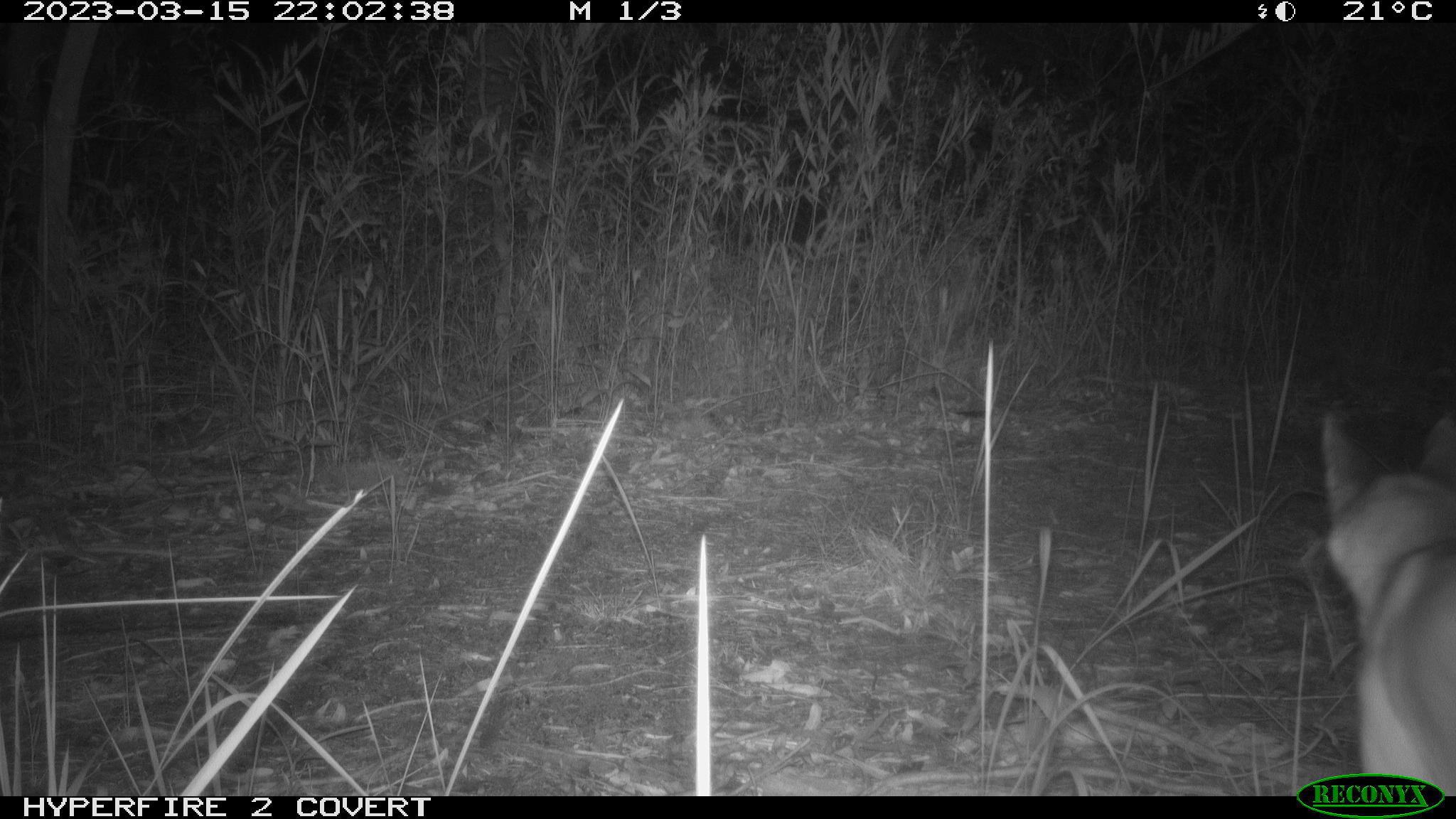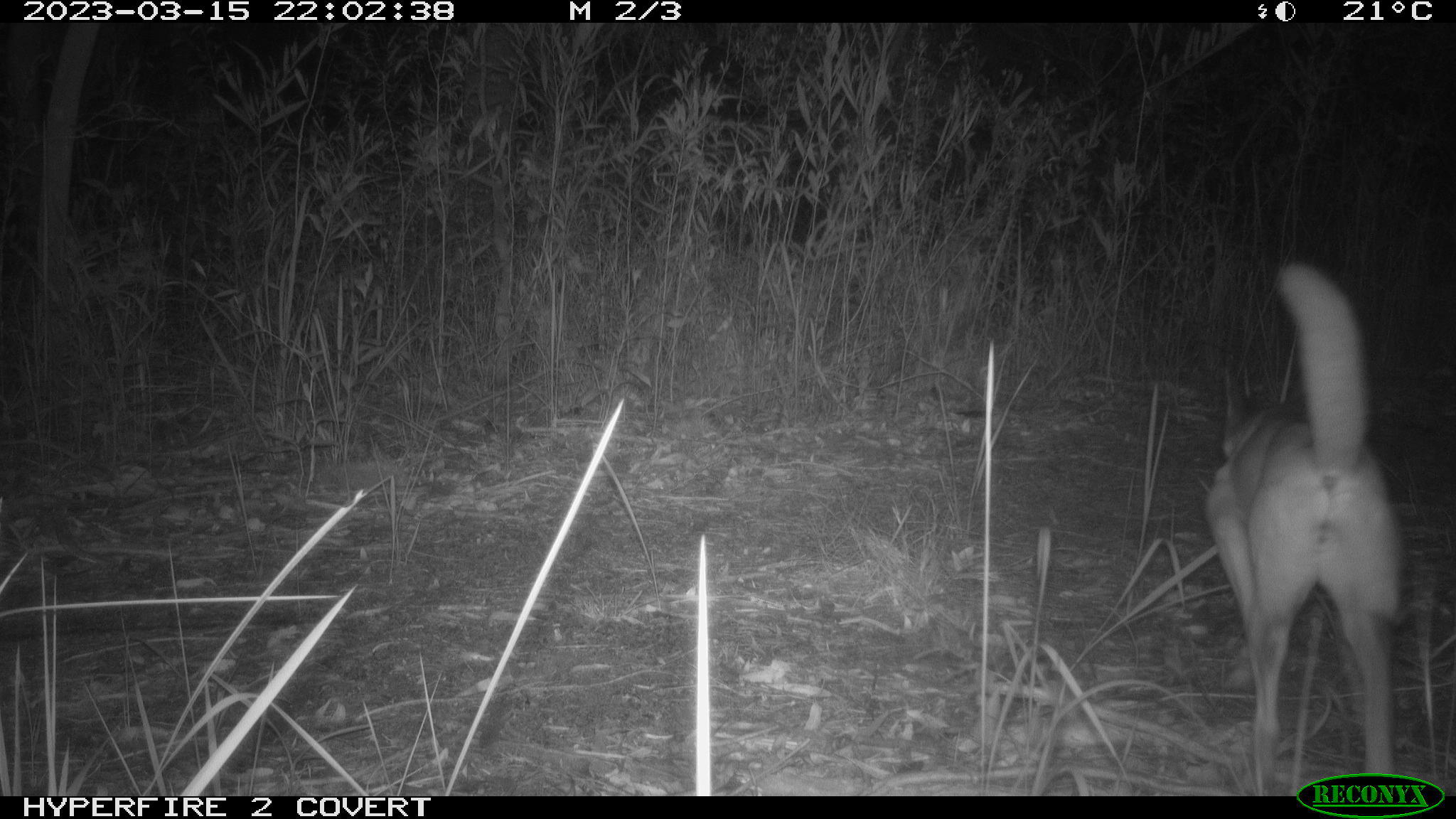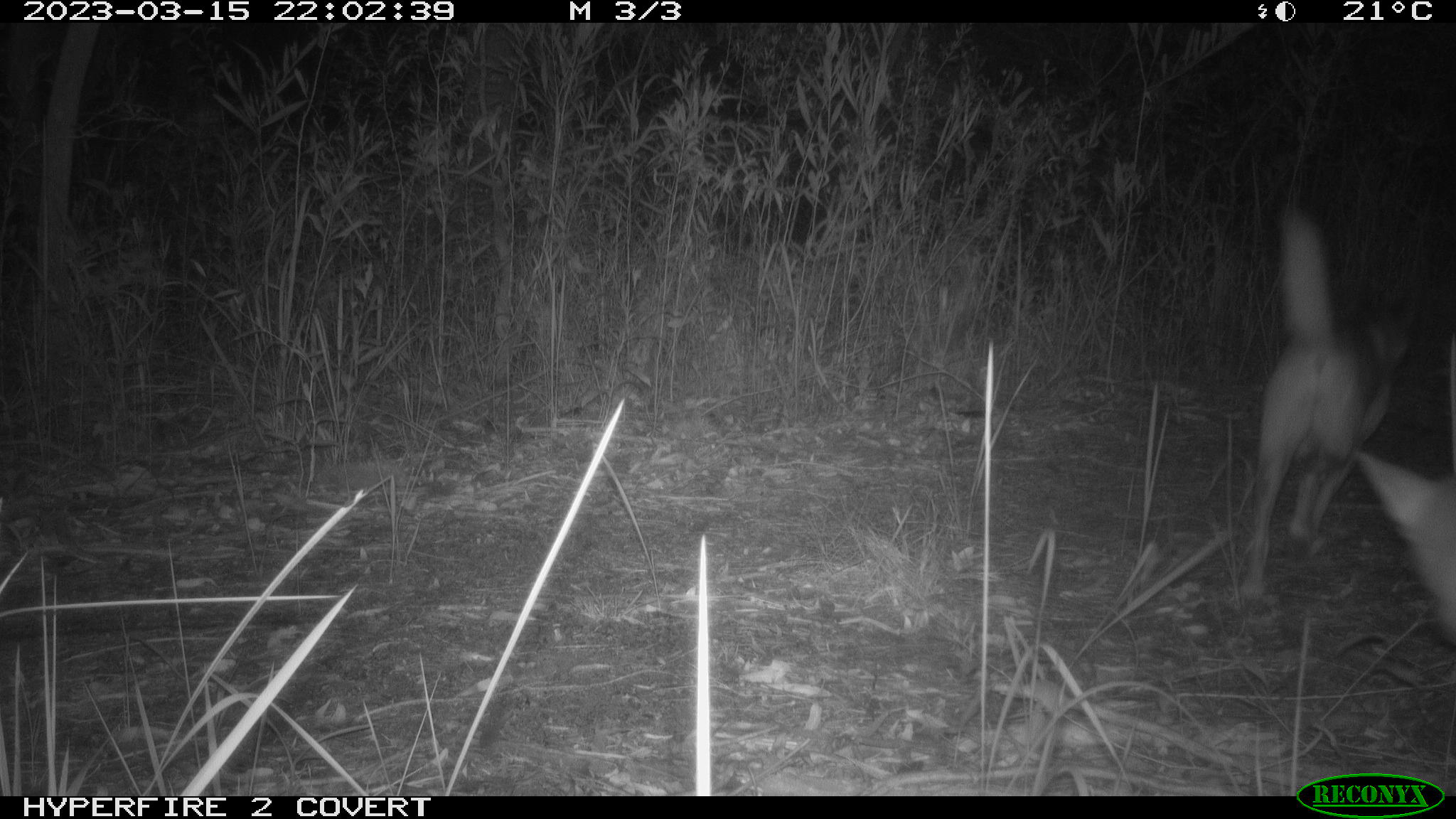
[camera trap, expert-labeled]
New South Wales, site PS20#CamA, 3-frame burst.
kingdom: Animalia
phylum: Chordata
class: Mammalia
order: Carnivora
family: Canidae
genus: Canis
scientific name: Canis familiaris dingo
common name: dingo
Dingo (Canis familiaris dingo).